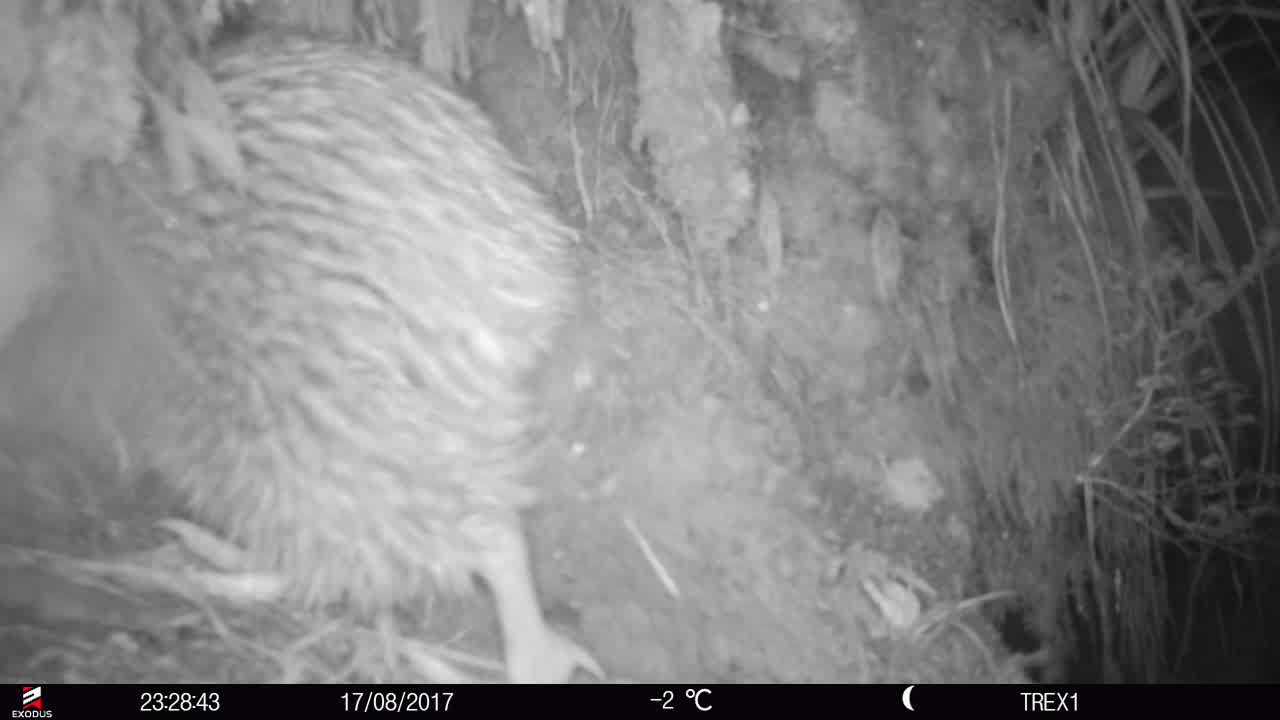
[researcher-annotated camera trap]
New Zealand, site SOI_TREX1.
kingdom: Animalia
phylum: Chordata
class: Aves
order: Apterygiformes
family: Apterygidae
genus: Apteryx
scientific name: Apteryx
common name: kiwi